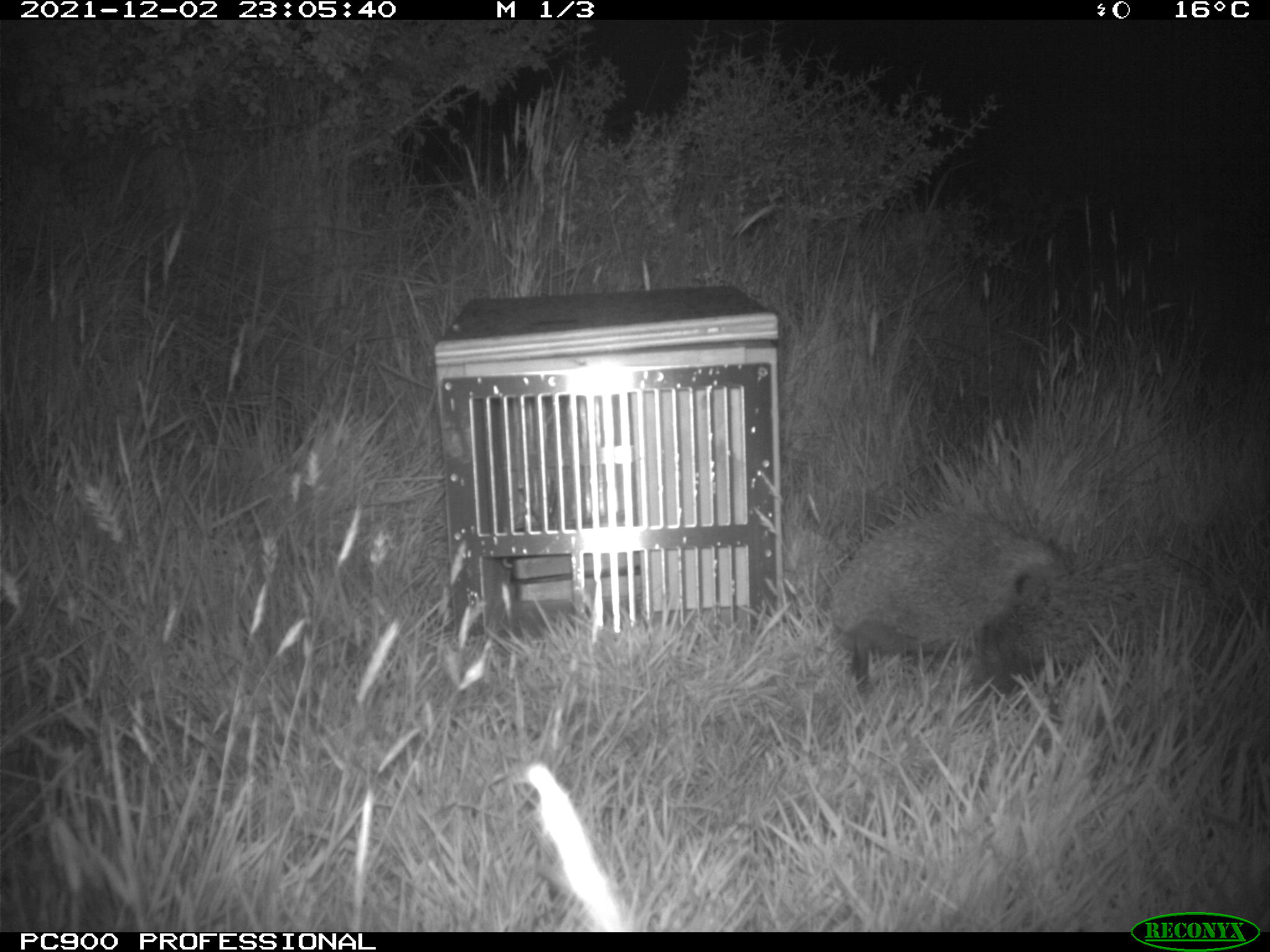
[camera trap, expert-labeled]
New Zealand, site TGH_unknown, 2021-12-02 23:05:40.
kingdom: Animalia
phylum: Chordata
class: Mammalia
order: Eulipotyphla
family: Erinaceidae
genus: Erinaceus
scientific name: Erinaceus europaeus europaeus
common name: european hedgehog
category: hedgehog